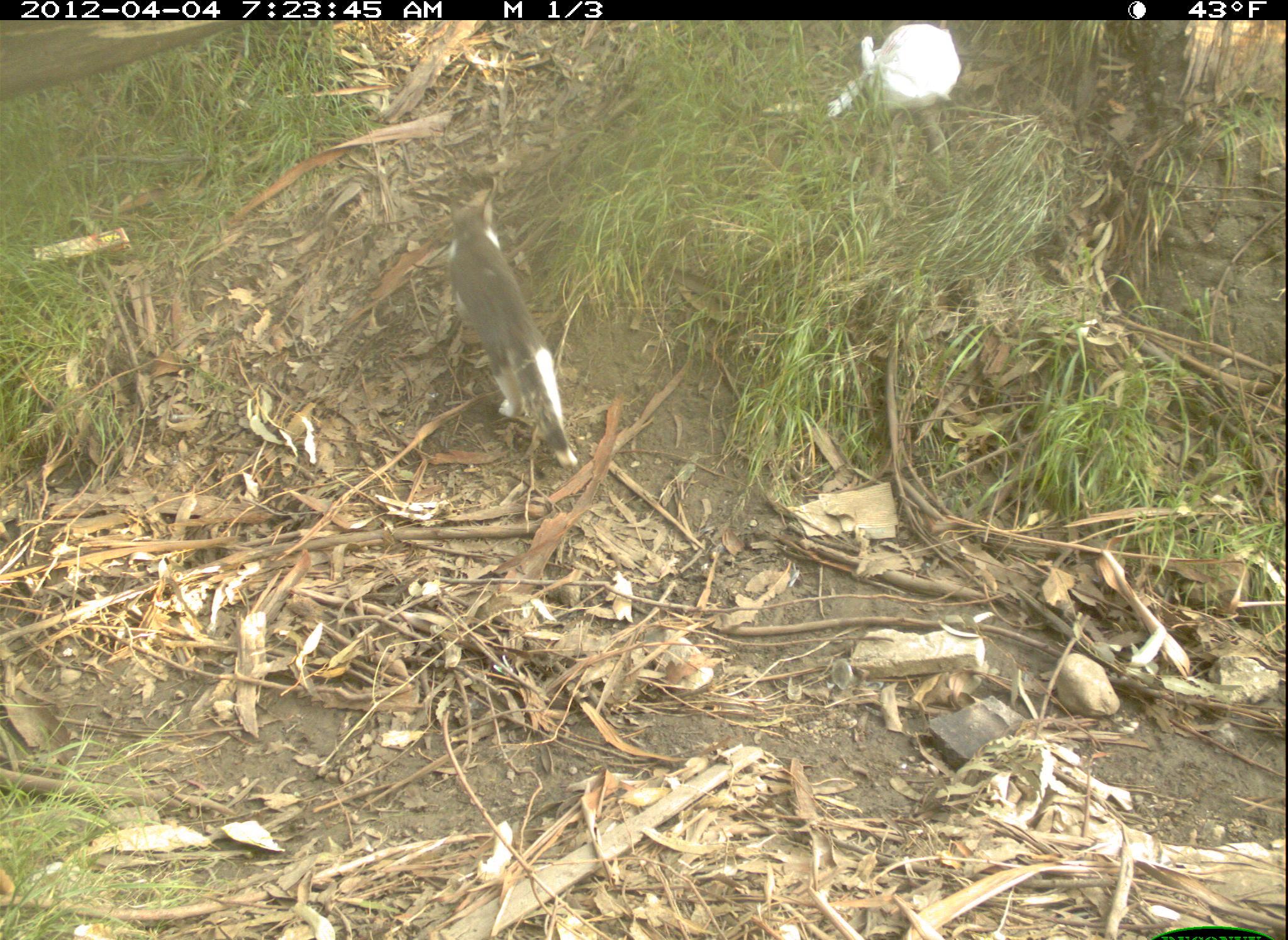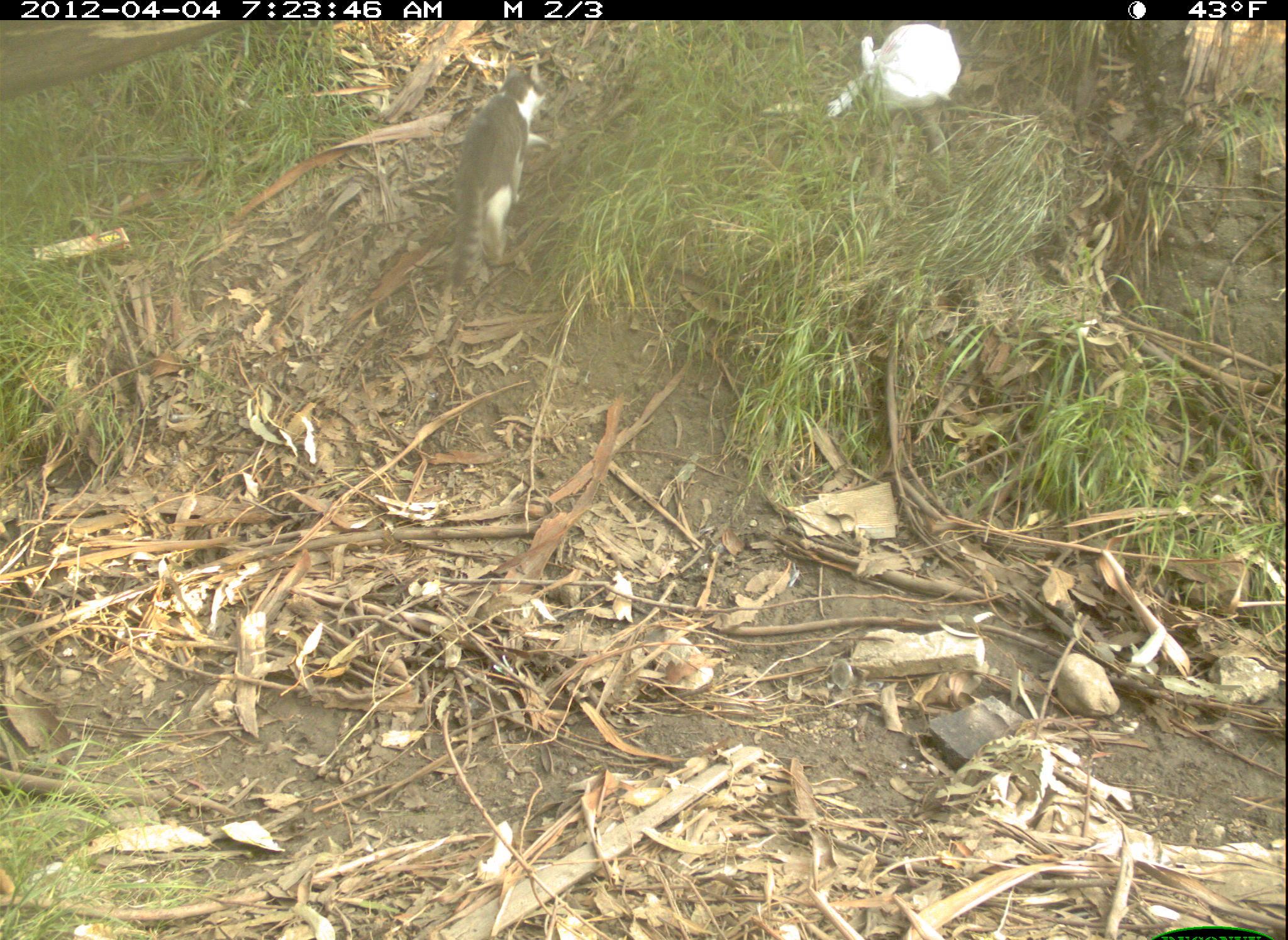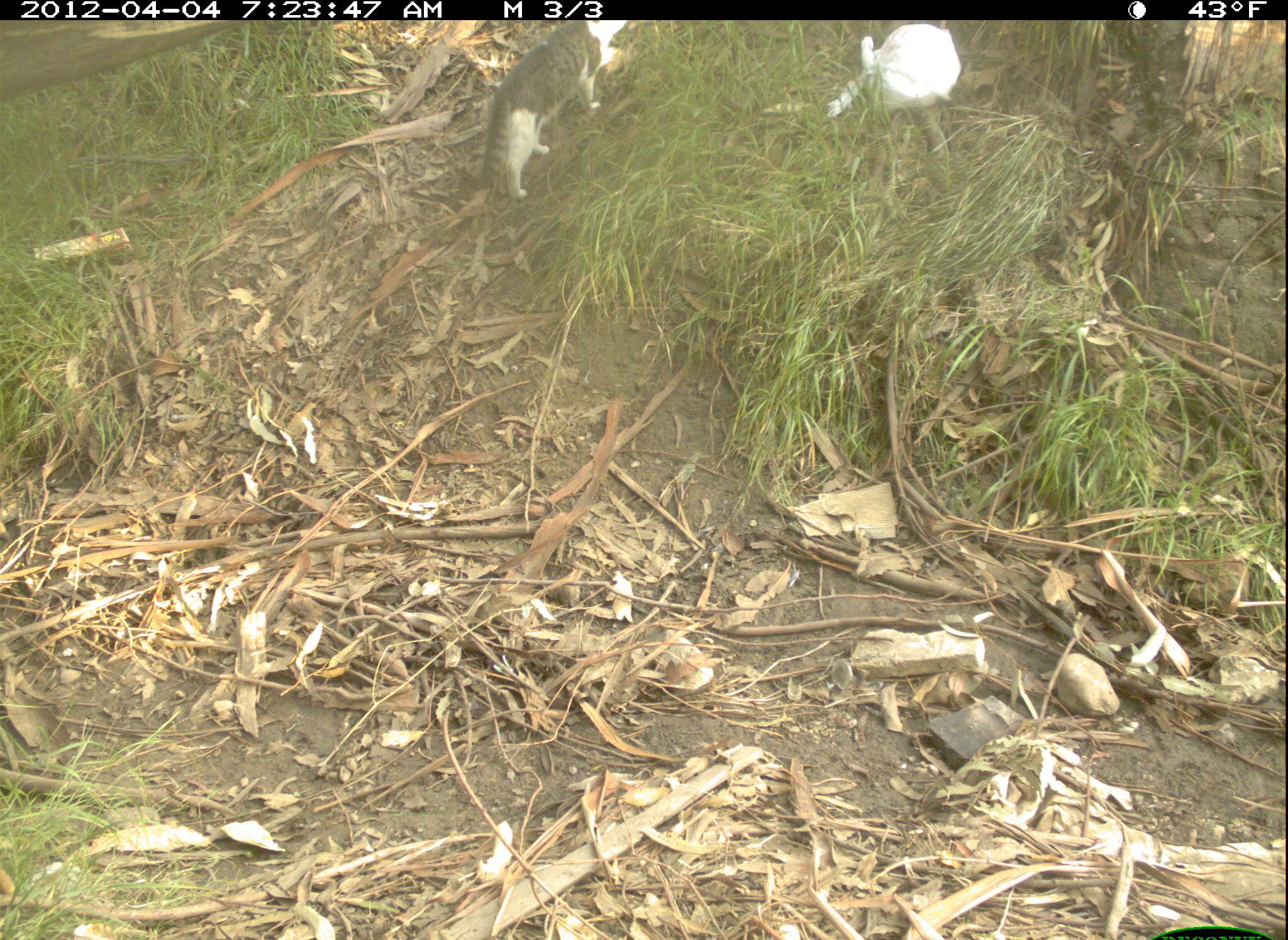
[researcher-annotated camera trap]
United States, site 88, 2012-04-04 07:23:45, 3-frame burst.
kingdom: Animalia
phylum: Chordata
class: Mammalia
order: Carnivora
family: Felidae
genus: Felis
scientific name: Felis catus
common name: cat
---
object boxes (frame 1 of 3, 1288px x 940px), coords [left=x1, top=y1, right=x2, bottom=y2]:
cat: [left=422, top=155, right=610, bottom=512]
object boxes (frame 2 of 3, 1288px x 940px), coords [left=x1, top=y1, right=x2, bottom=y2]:
cat: [left=430, top=50, right=560, bottom=325]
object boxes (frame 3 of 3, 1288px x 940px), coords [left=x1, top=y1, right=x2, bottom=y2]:
cat: [left=475, top=16, right=634, bottom=211]